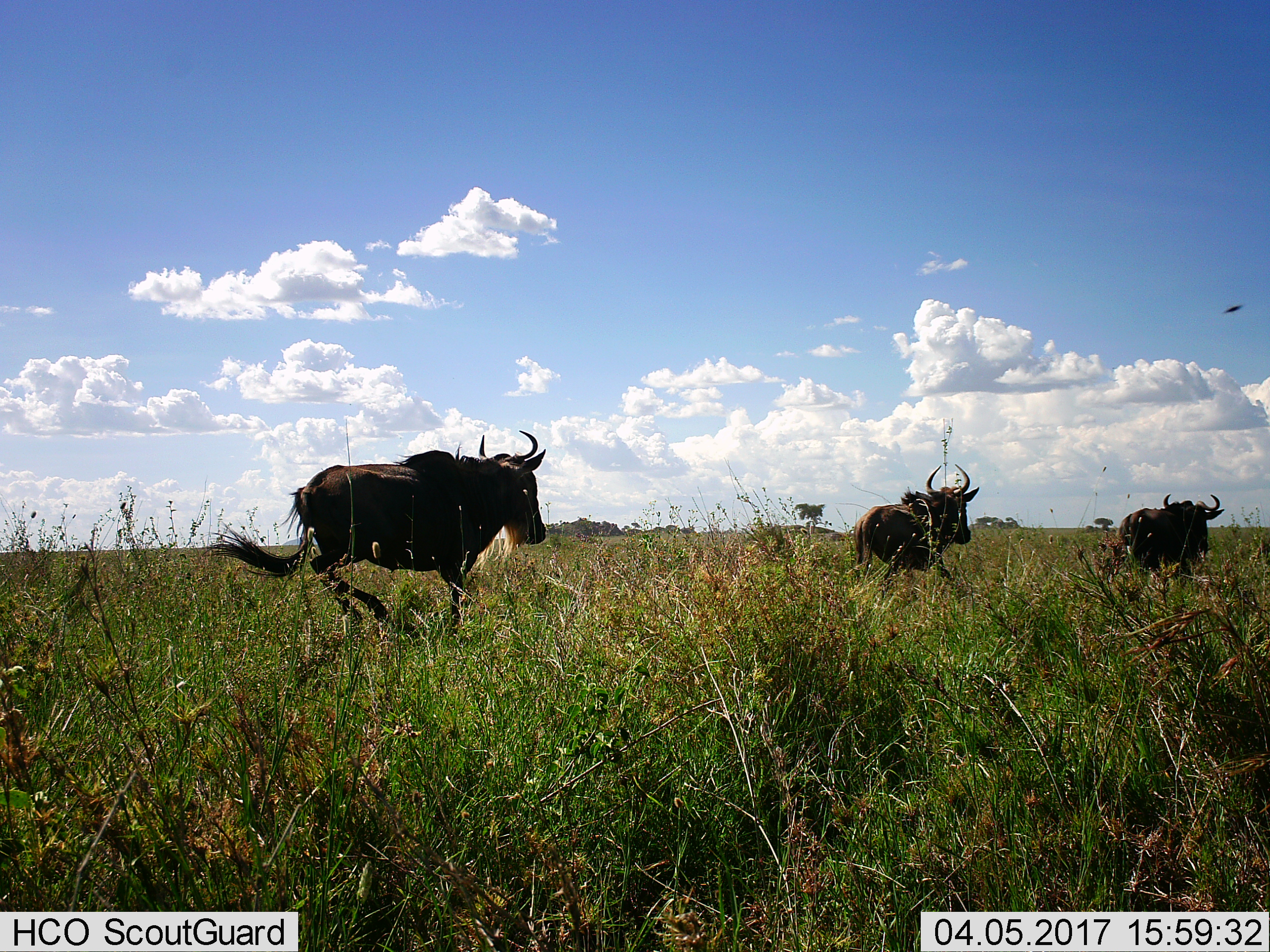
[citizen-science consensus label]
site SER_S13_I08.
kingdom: Animalia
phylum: Chordata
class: Mammalia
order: Artiodactyla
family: Bovidae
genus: Connochaetes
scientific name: Connochaetes taurinus taurinus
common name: blue wildebeest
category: wildebeestblue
Wildebeestblue (blue wildebeest) (Connochaetes taurinus taurinus), count 3. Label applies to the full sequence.